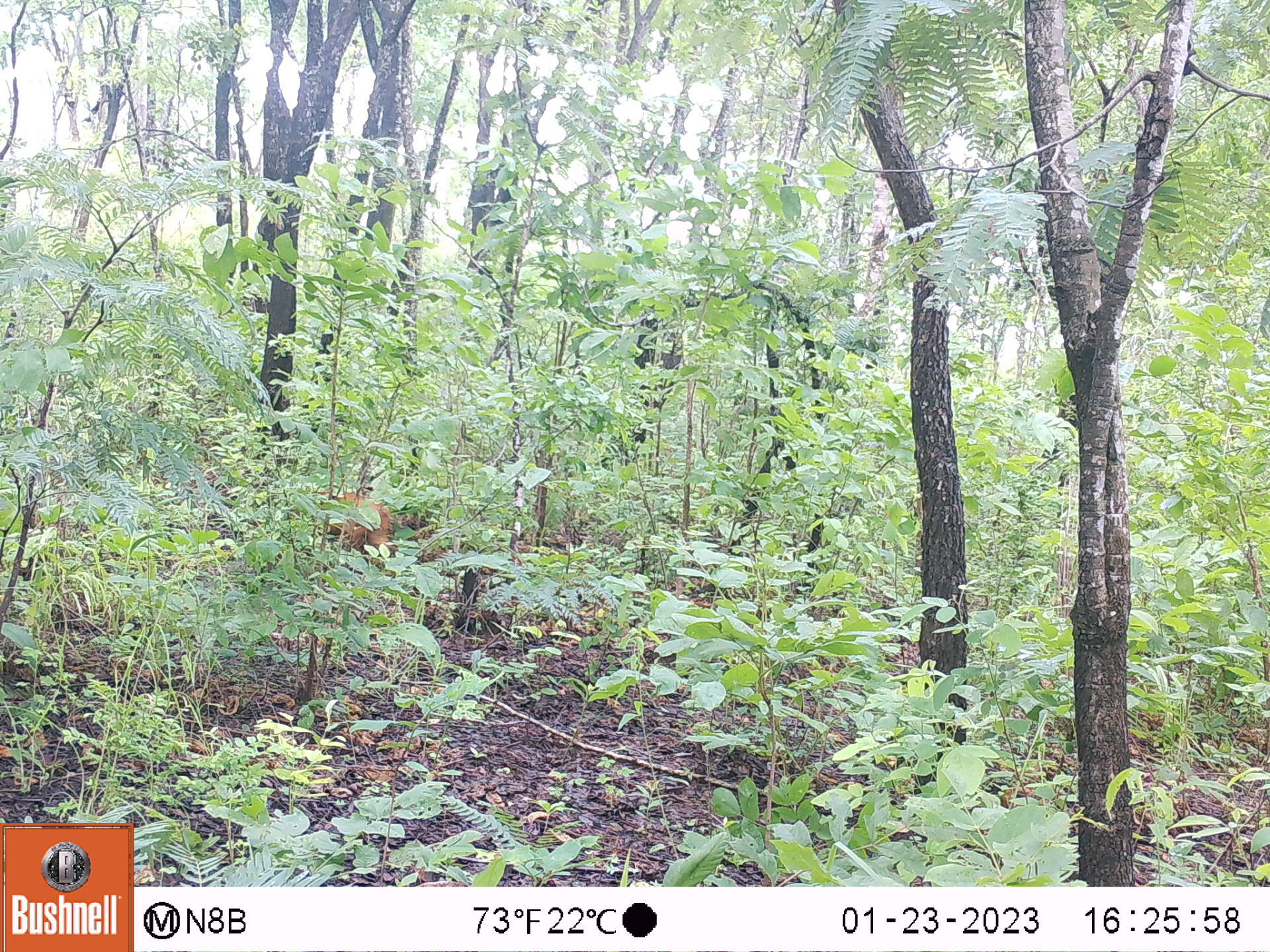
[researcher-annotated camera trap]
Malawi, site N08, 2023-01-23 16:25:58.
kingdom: Animalia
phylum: Chordata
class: Mammalia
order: Artiodactyla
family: Bovidae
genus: Cephalophorus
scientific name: Cephalophorus natalensis natalensis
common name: red duiker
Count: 1.